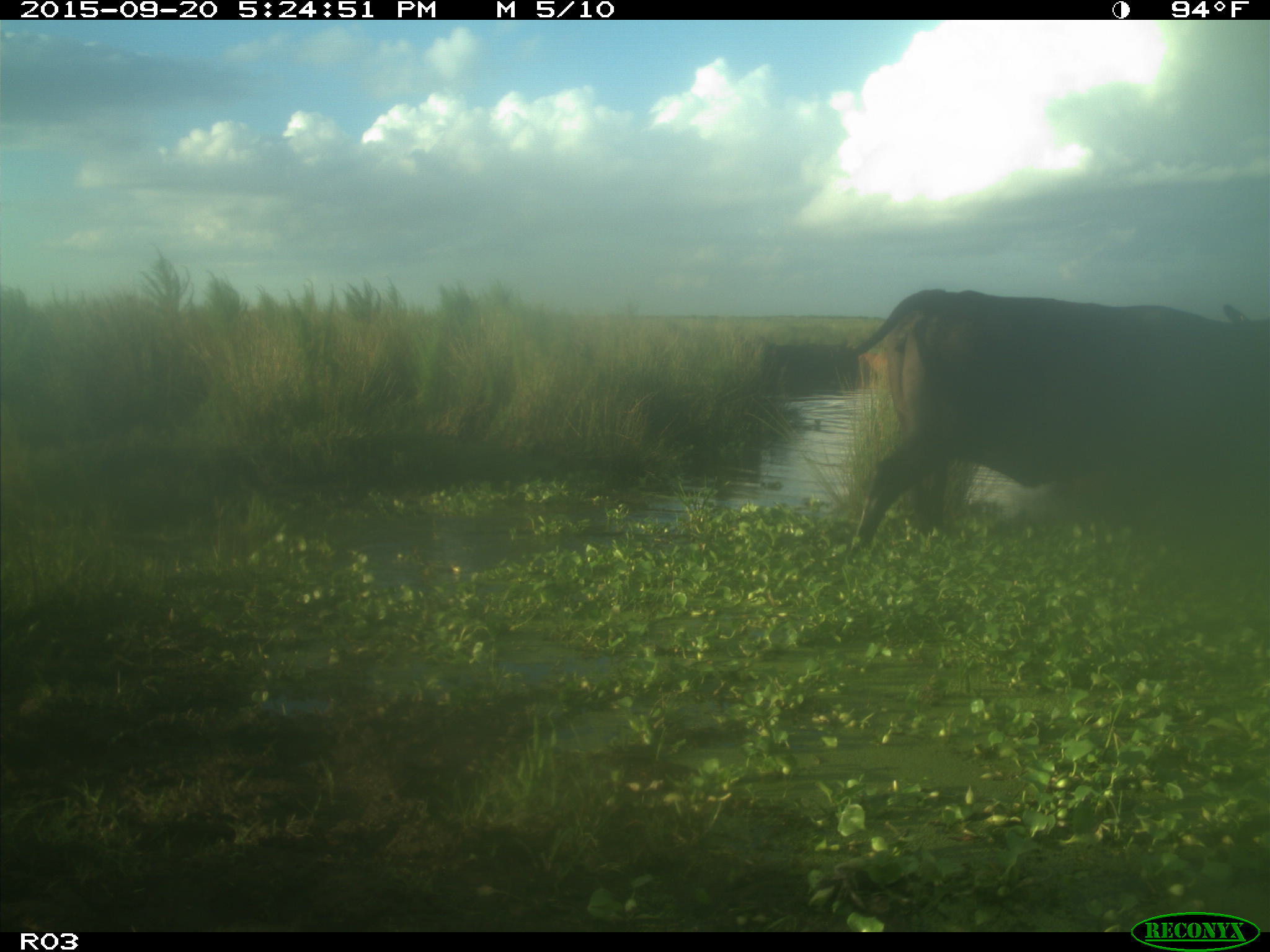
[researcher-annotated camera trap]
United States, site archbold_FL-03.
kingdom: Animalia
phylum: Chordata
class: Mammalia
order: Artiodactyla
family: Bovidae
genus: Bos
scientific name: Bos taurus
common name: domestic cow